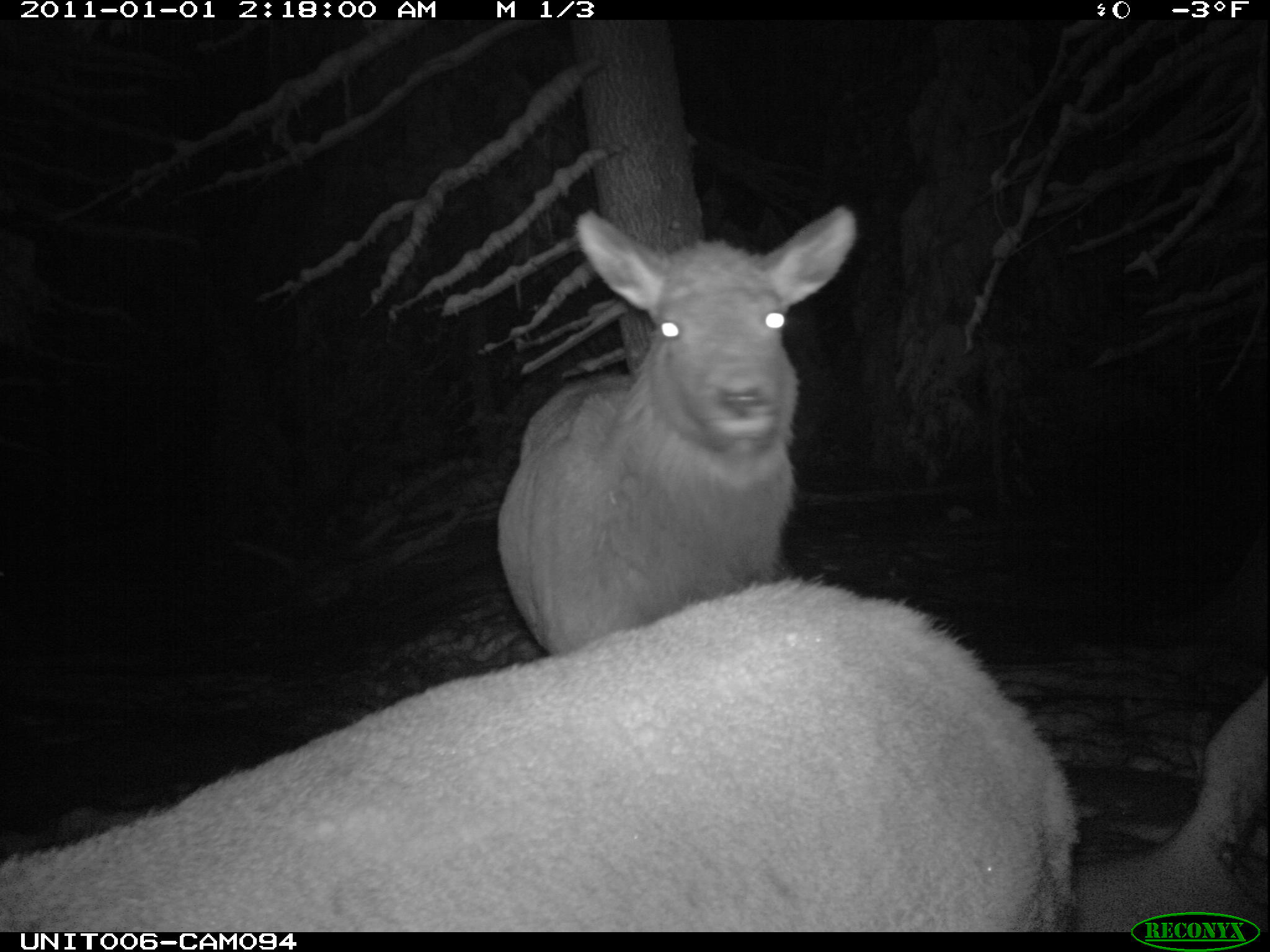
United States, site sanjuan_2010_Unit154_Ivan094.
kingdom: Animalia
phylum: Chordata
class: Mammalia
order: Artiodactyla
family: Cervidae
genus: Cervus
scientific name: Cervus elaphus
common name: red deer